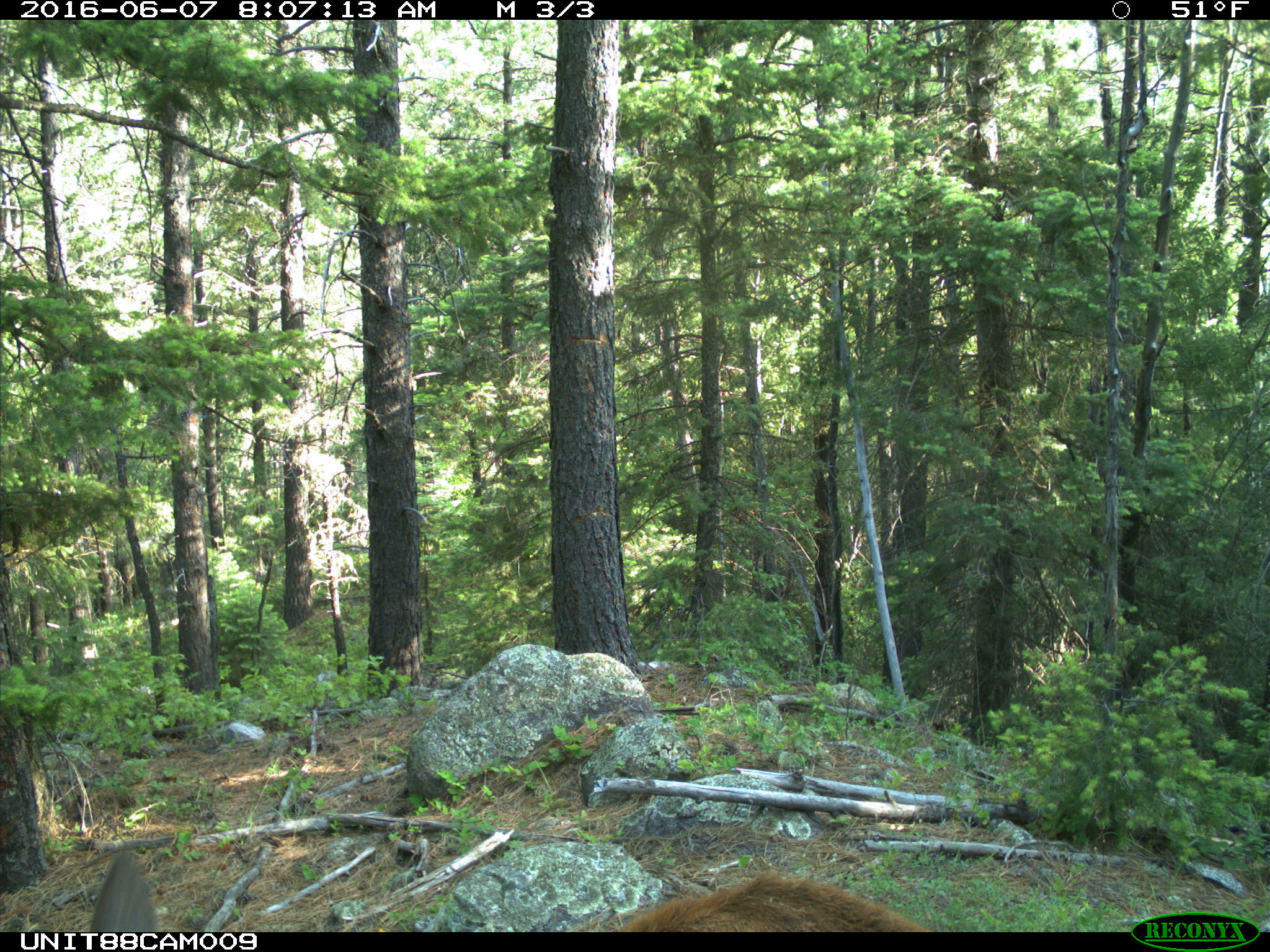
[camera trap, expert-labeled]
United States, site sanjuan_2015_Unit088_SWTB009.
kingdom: Animalia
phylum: Chordata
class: Mammalia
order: Artiodactyla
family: Cervidae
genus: Cervus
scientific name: Cervus elaphus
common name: red deer